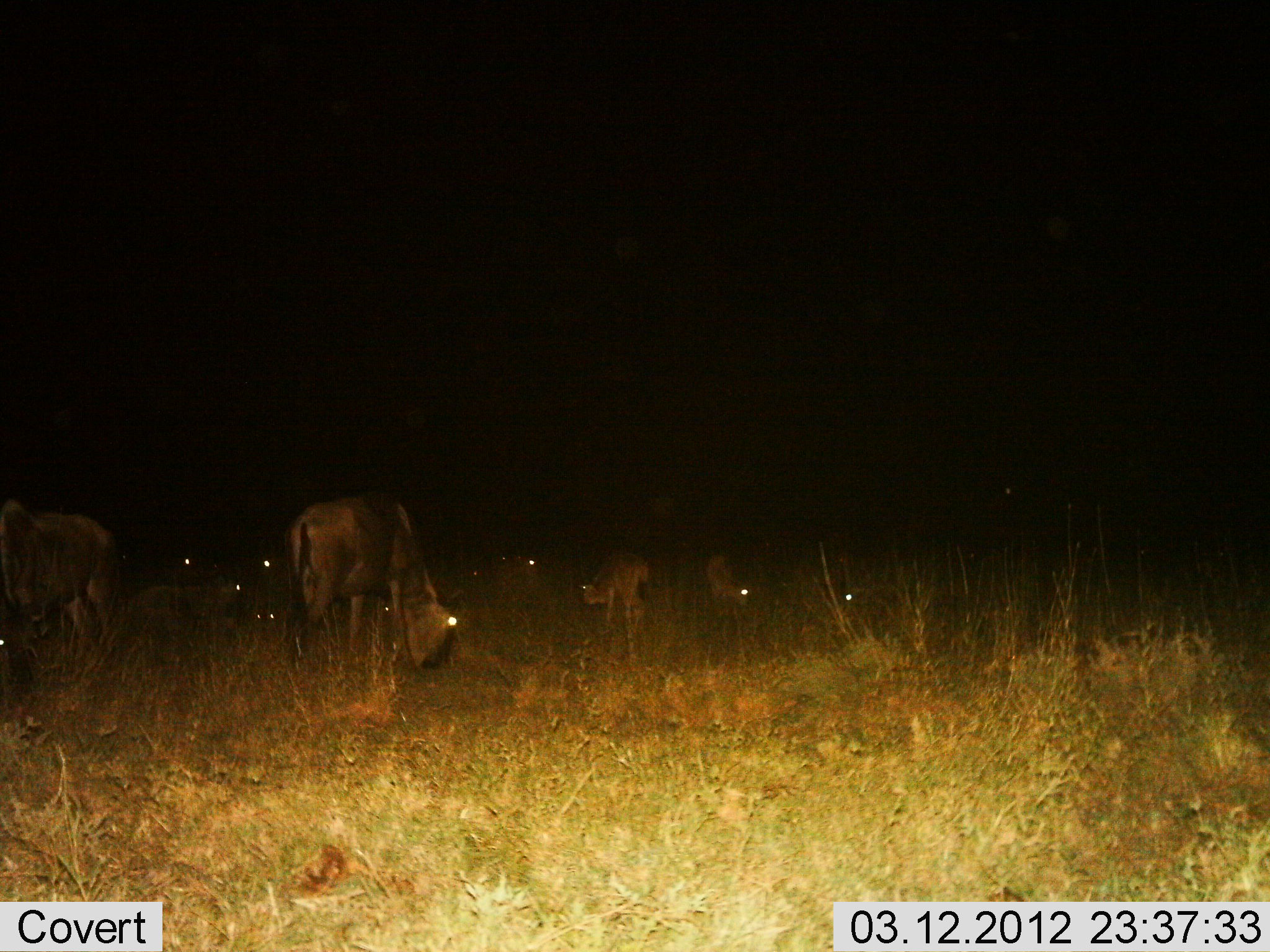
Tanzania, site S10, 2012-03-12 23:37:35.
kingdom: Animalia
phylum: Chordata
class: Mammalia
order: Artiodactyla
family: Bovidae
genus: Connochaetes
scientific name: Connochaetes taurinus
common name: blue wildebeest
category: wildebeest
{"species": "wildebeest (blue wildebeest) (Connochaetes taurinus)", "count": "10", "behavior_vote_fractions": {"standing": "50%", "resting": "30%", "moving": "0%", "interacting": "0%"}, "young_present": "45%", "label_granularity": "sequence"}